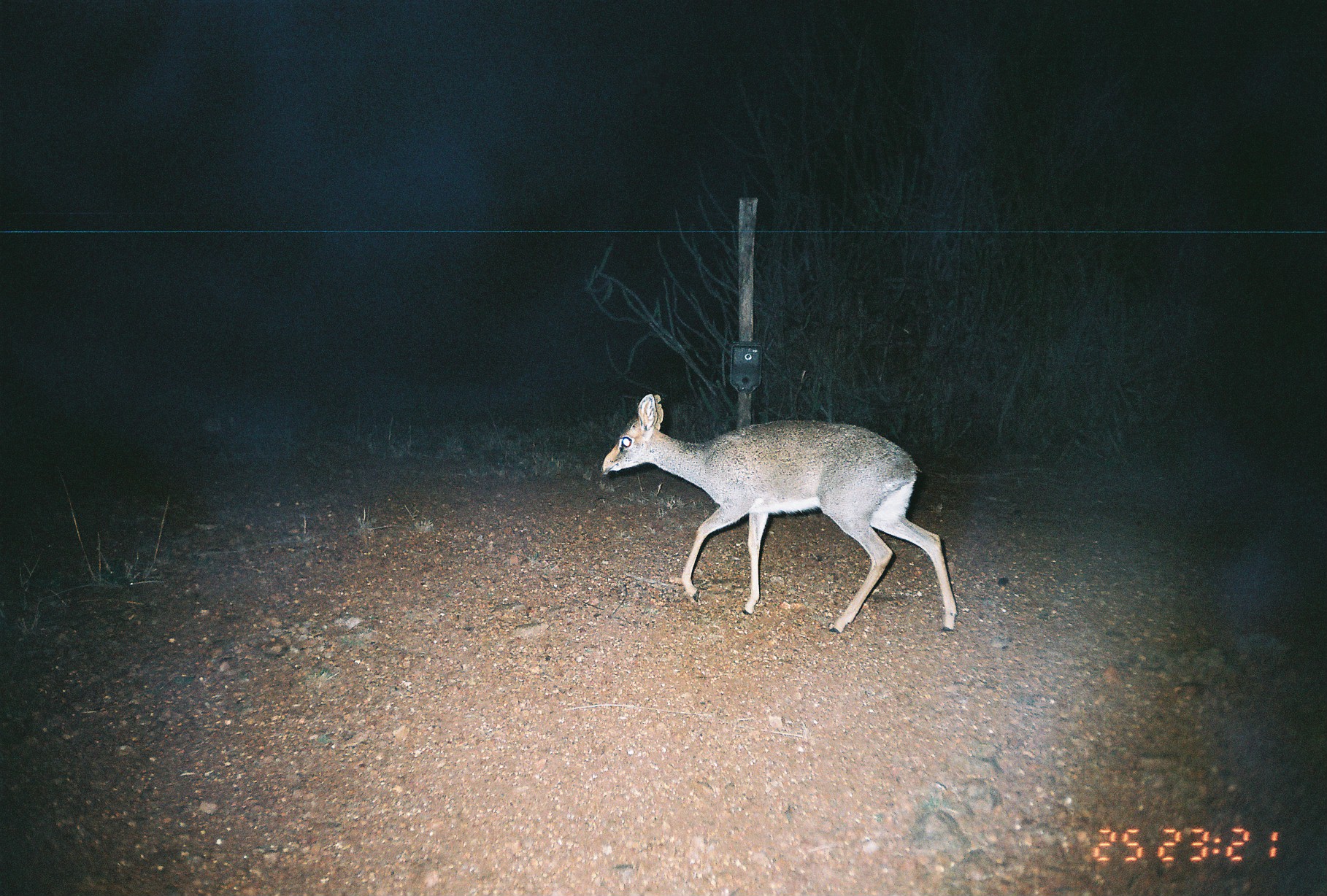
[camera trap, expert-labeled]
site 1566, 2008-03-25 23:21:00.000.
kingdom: Animalia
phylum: Chordata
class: Mammalia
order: Artiodactyla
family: Bovidae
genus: Madoqua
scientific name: Madoqua guentheri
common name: günther's dik-dik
Madoqua guentheri (günther's dik-dik), count 1.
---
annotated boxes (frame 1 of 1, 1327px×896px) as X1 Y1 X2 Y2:
madoqua guentheri: 599 392 957 632